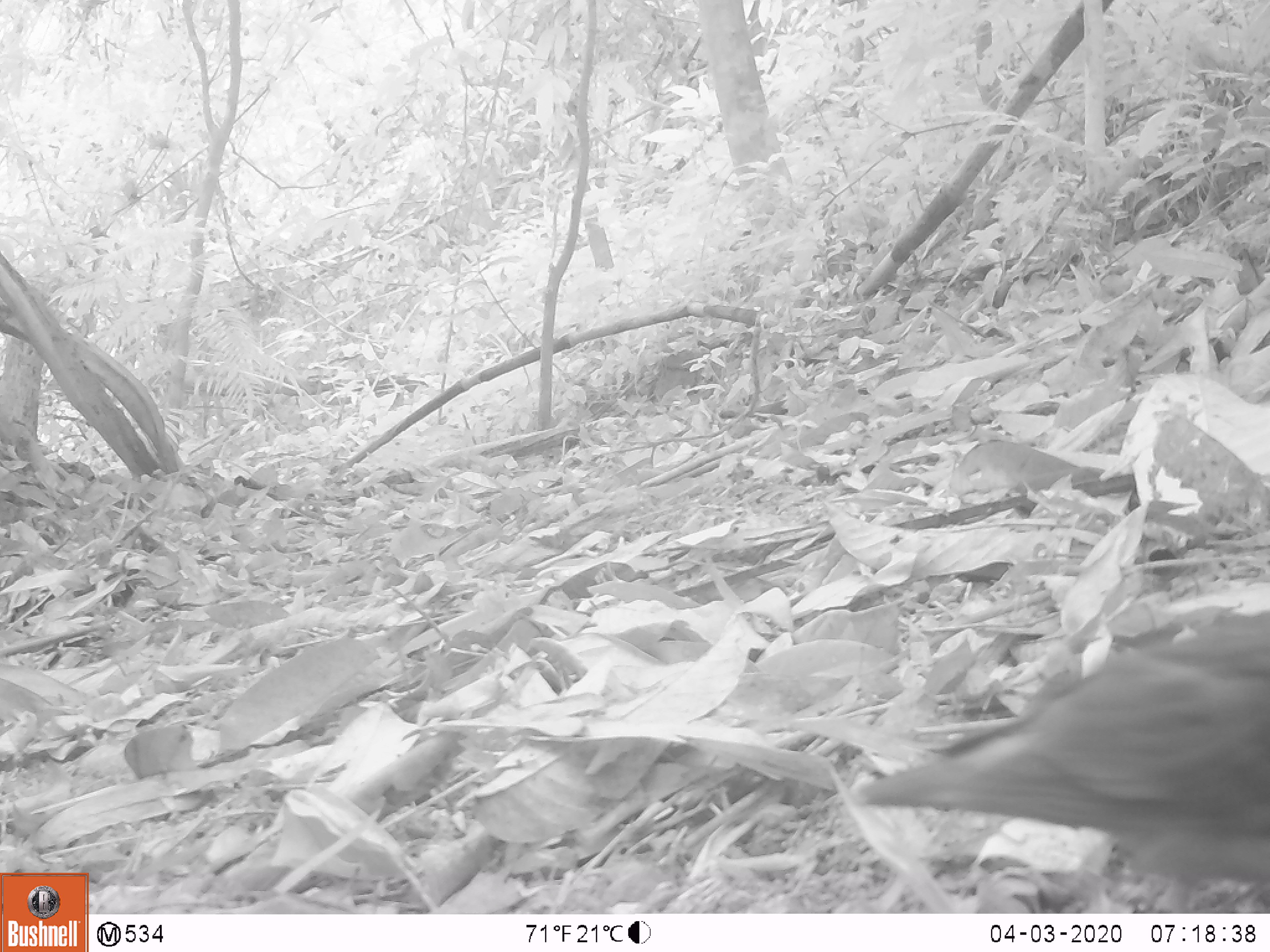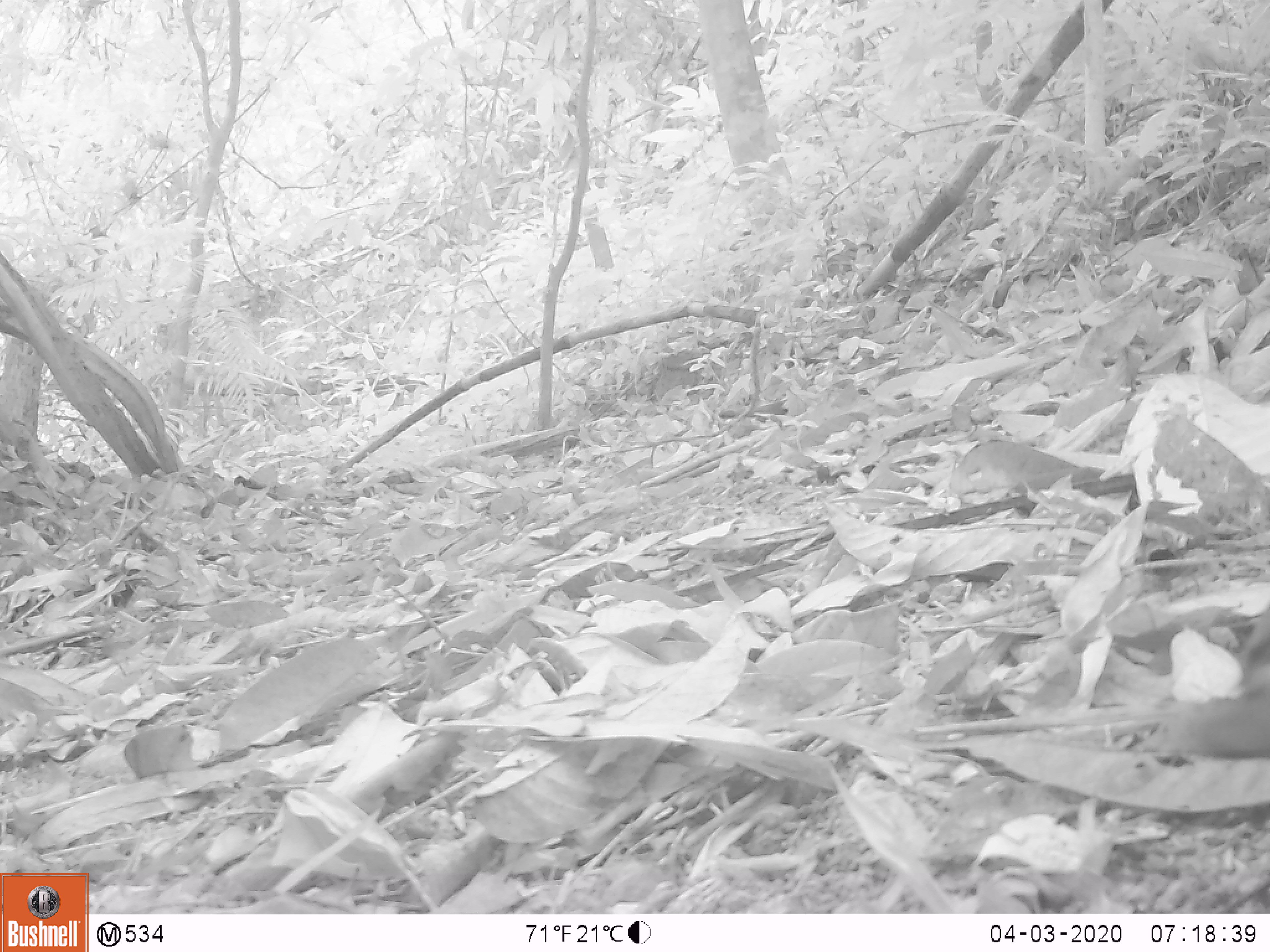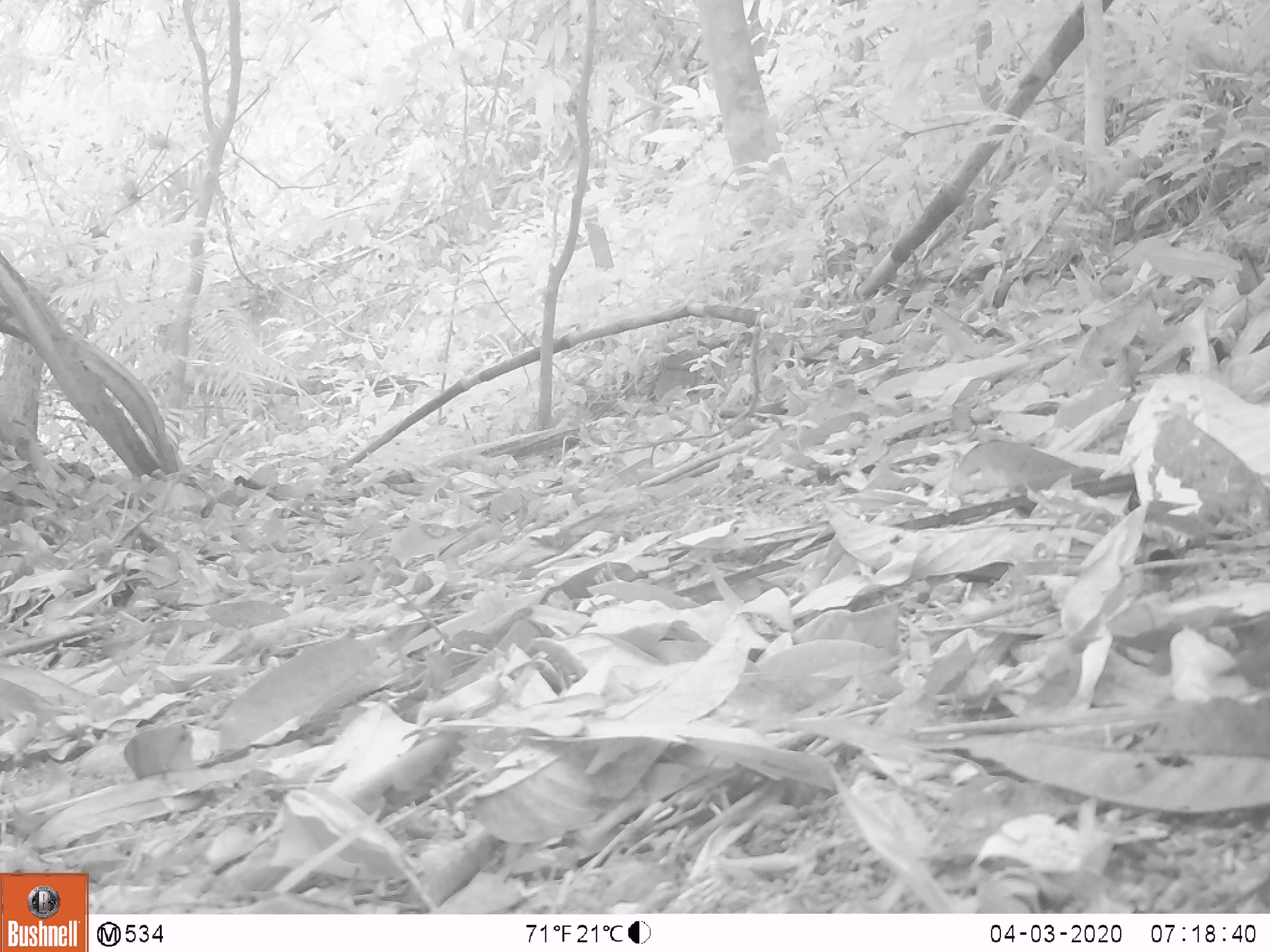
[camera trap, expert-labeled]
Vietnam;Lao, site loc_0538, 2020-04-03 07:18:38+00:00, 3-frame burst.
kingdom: Animalia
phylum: Chordata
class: Aves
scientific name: Aves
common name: bird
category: unidentified bird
Unidentified bird (bird) (Aves). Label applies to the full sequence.